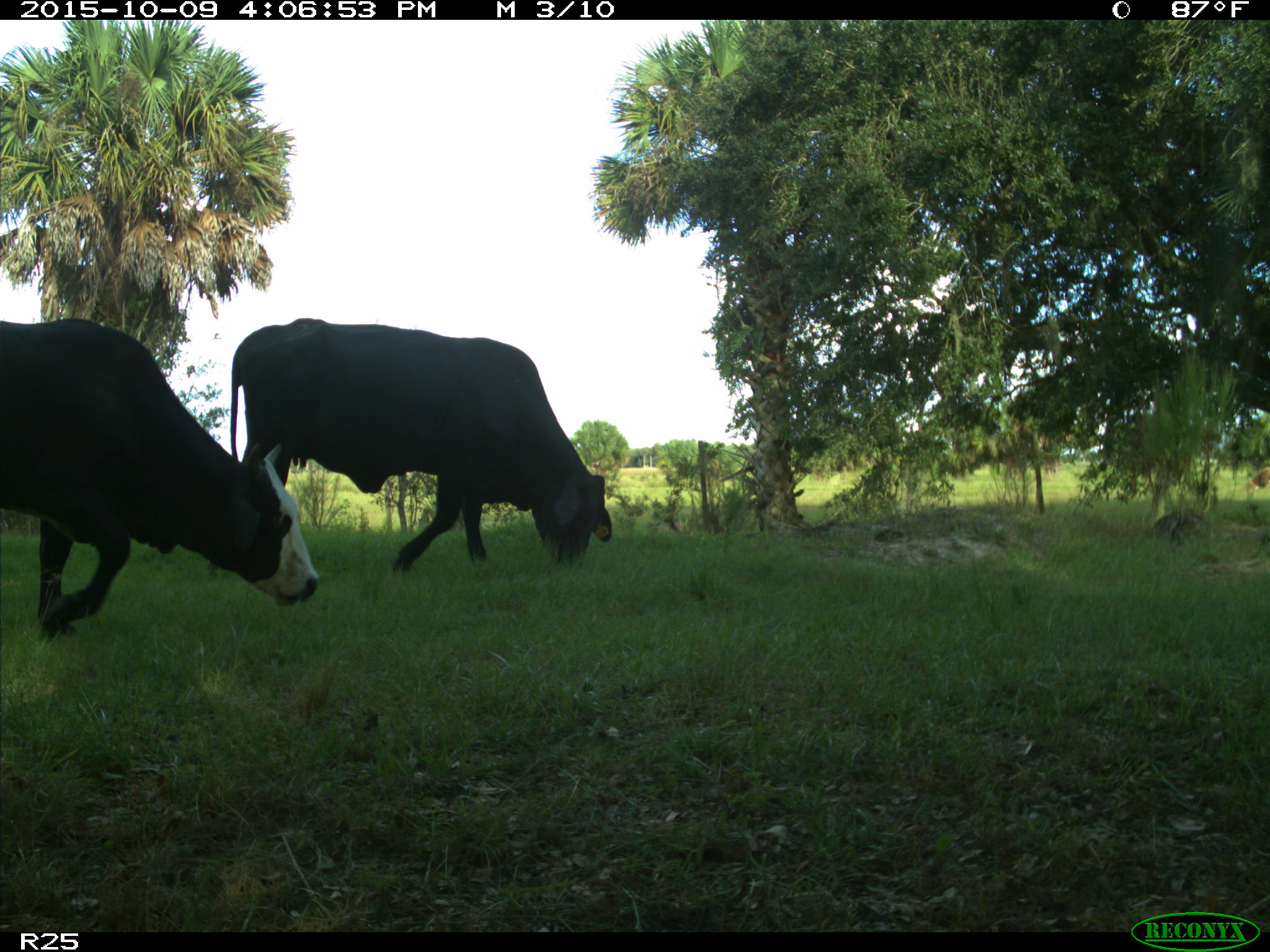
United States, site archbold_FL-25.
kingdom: Animalia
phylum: Chordata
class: Mammalia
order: Artiodactyla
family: Bovidae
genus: Bos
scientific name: Bos taurus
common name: domestic cow